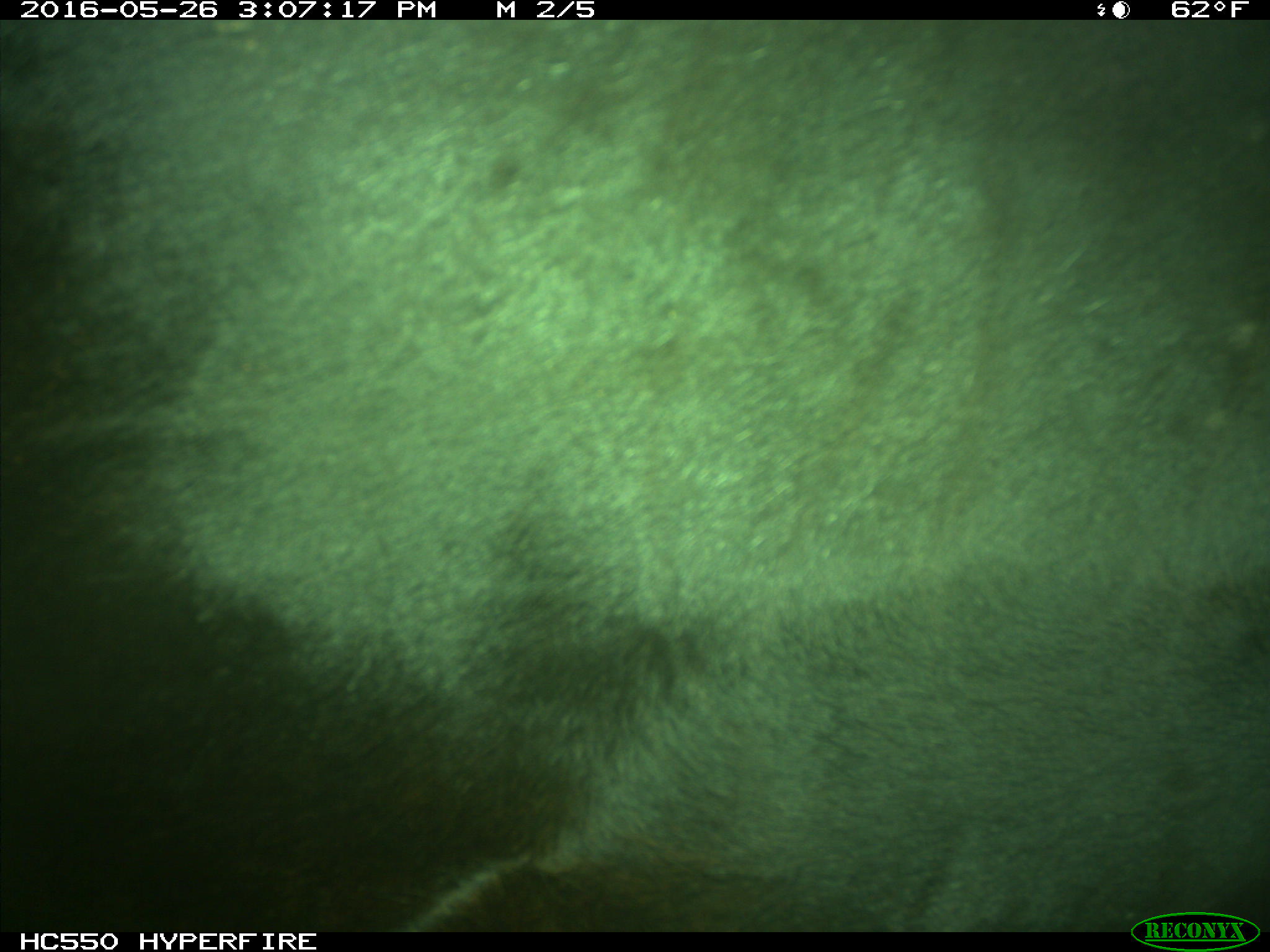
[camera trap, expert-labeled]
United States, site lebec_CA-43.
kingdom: Animalia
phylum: Chordata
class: Mammalia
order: Artiodactyla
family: Bovidae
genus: Bos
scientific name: Bos taurus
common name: domestic cow